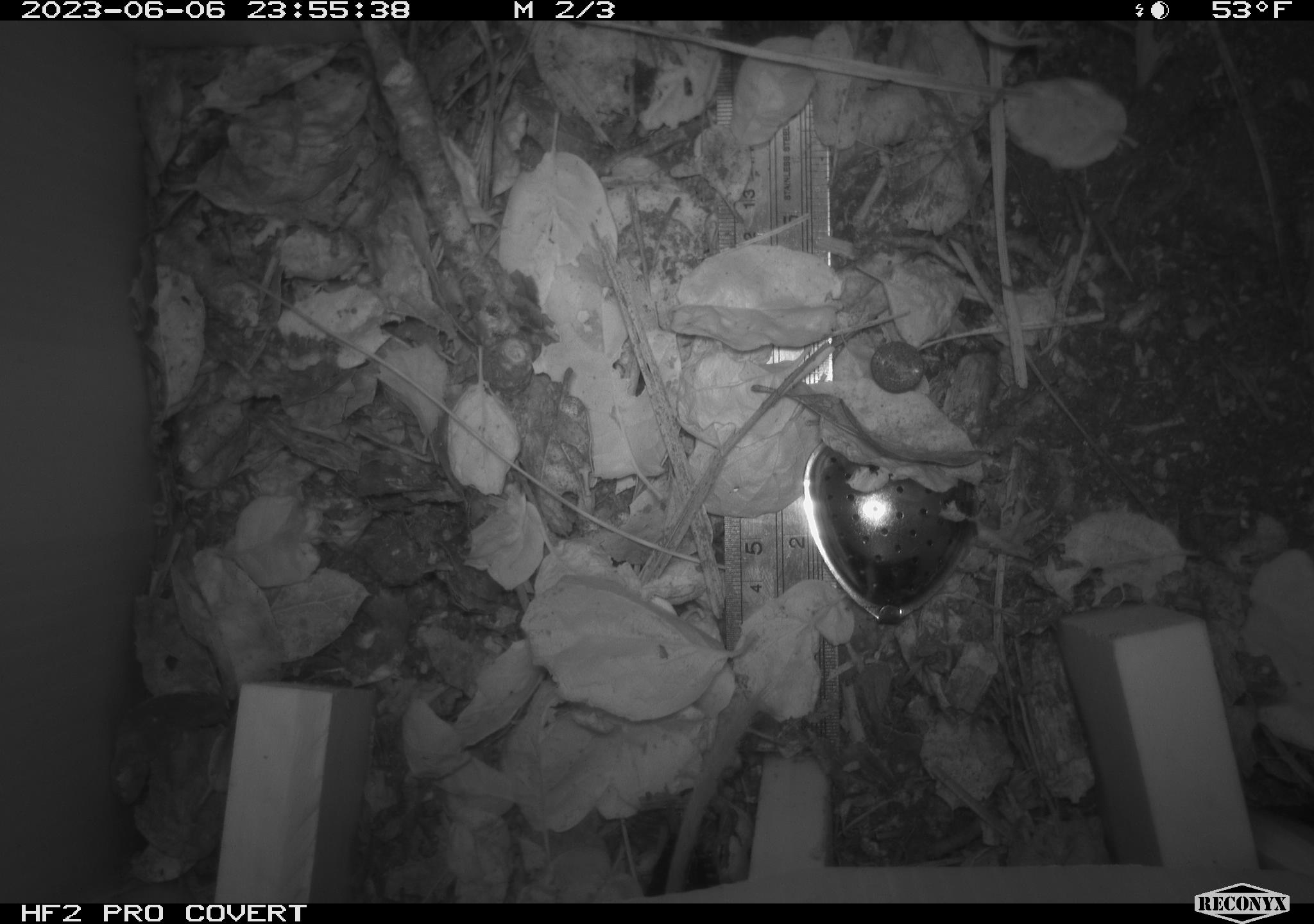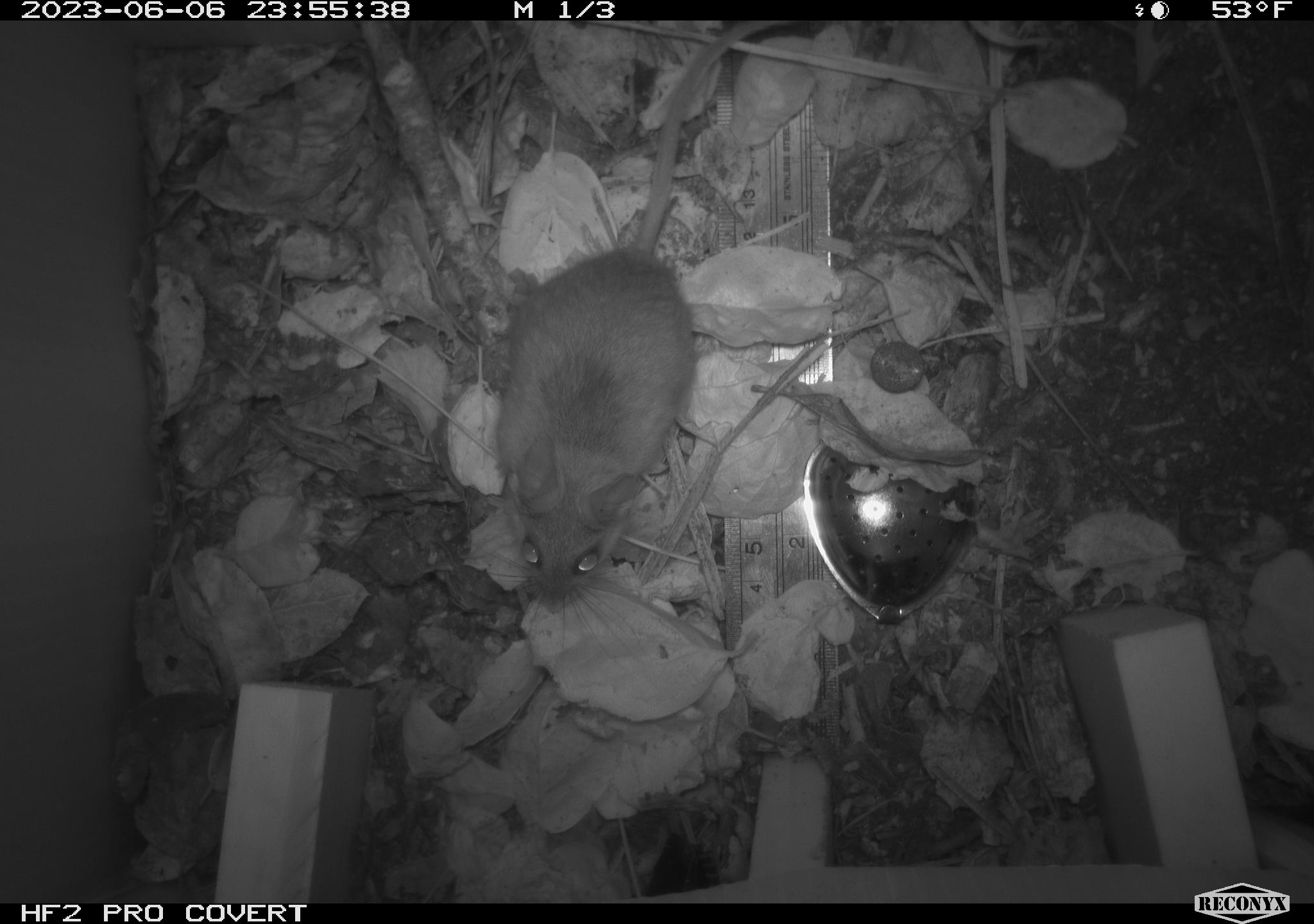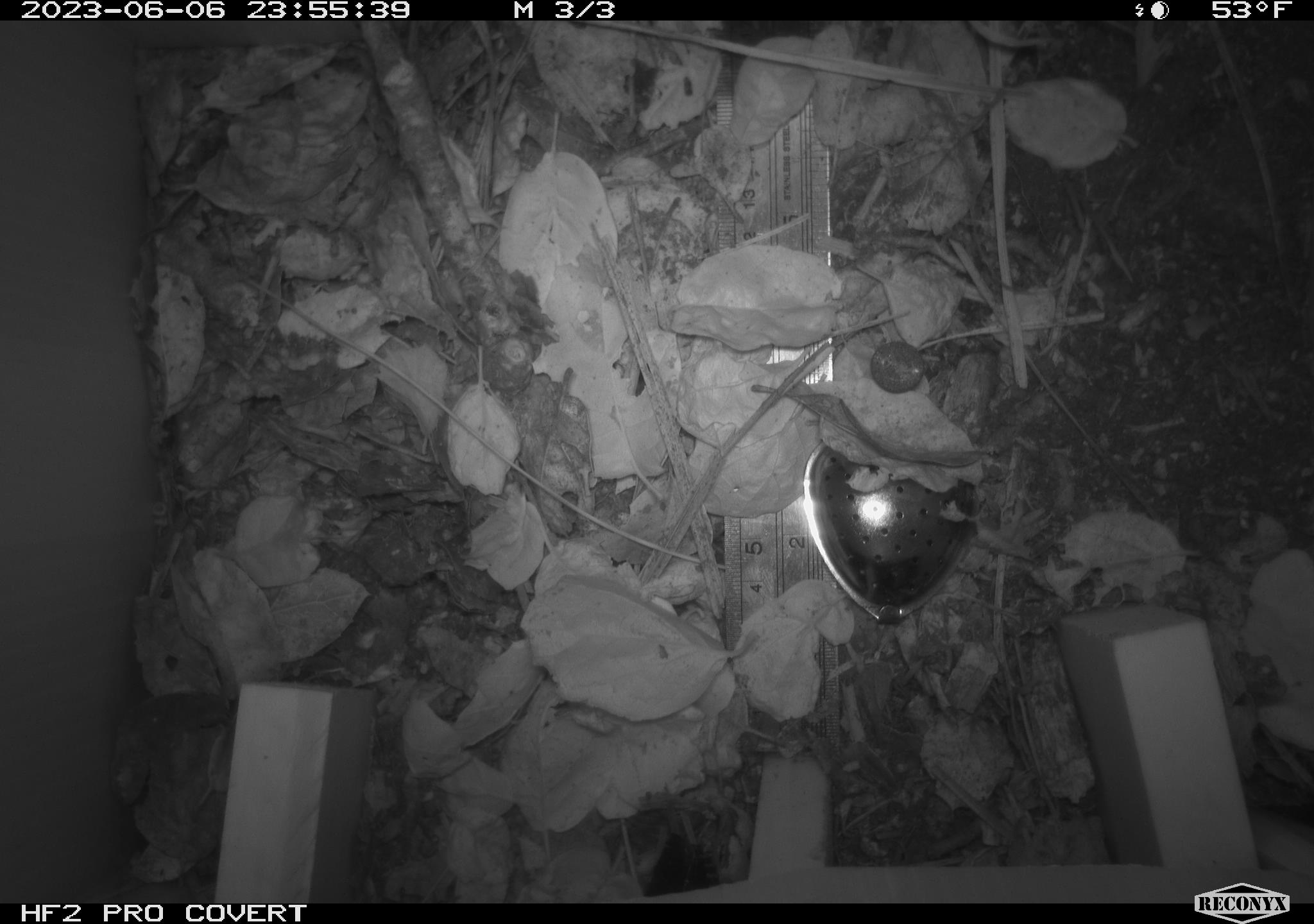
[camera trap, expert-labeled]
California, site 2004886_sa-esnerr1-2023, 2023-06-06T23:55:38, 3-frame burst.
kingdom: Animalia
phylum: Chordata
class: Mammalia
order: Rodentia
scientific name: Rodentia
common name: mouse species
Mouse species (Rodentia).